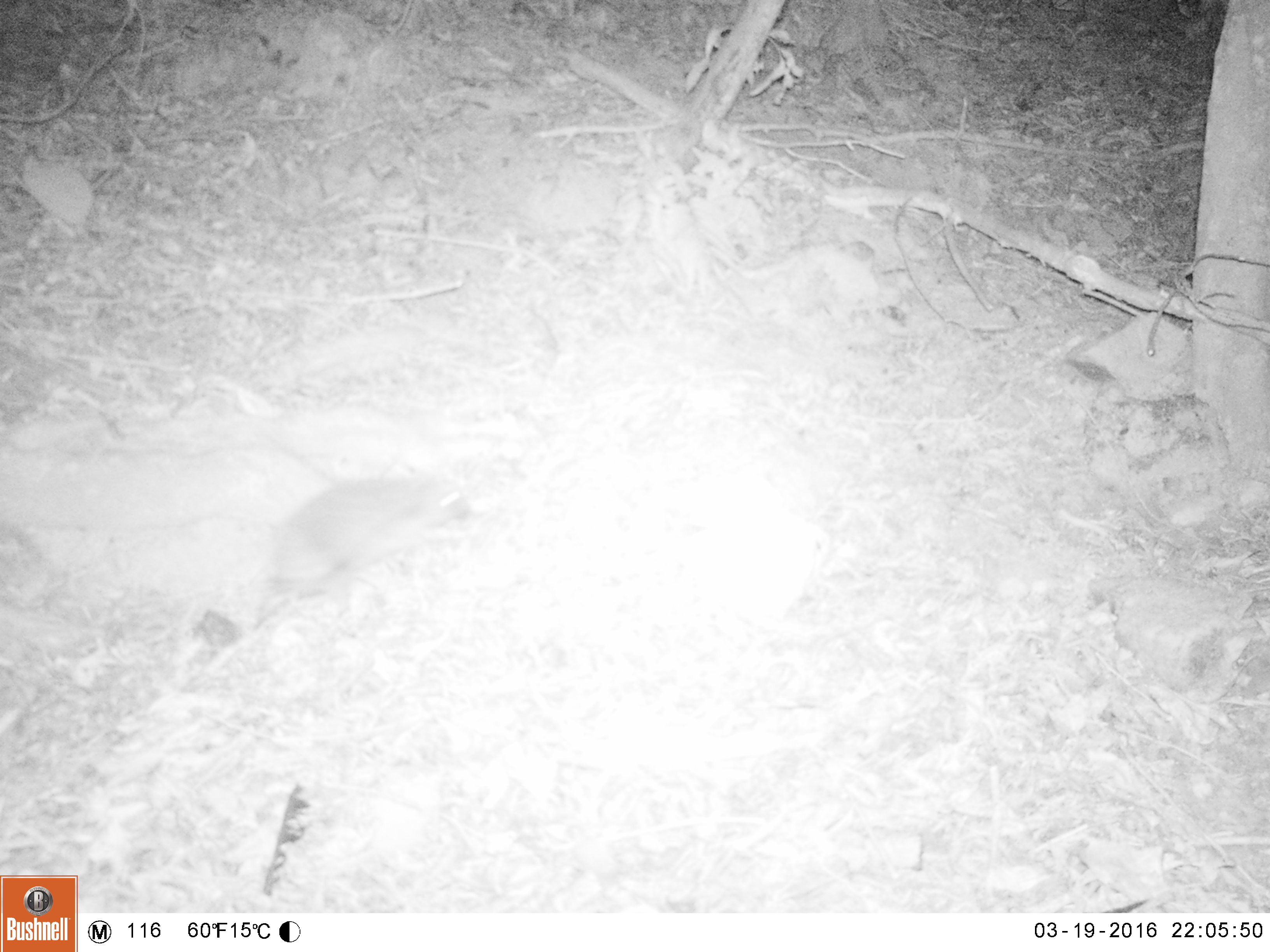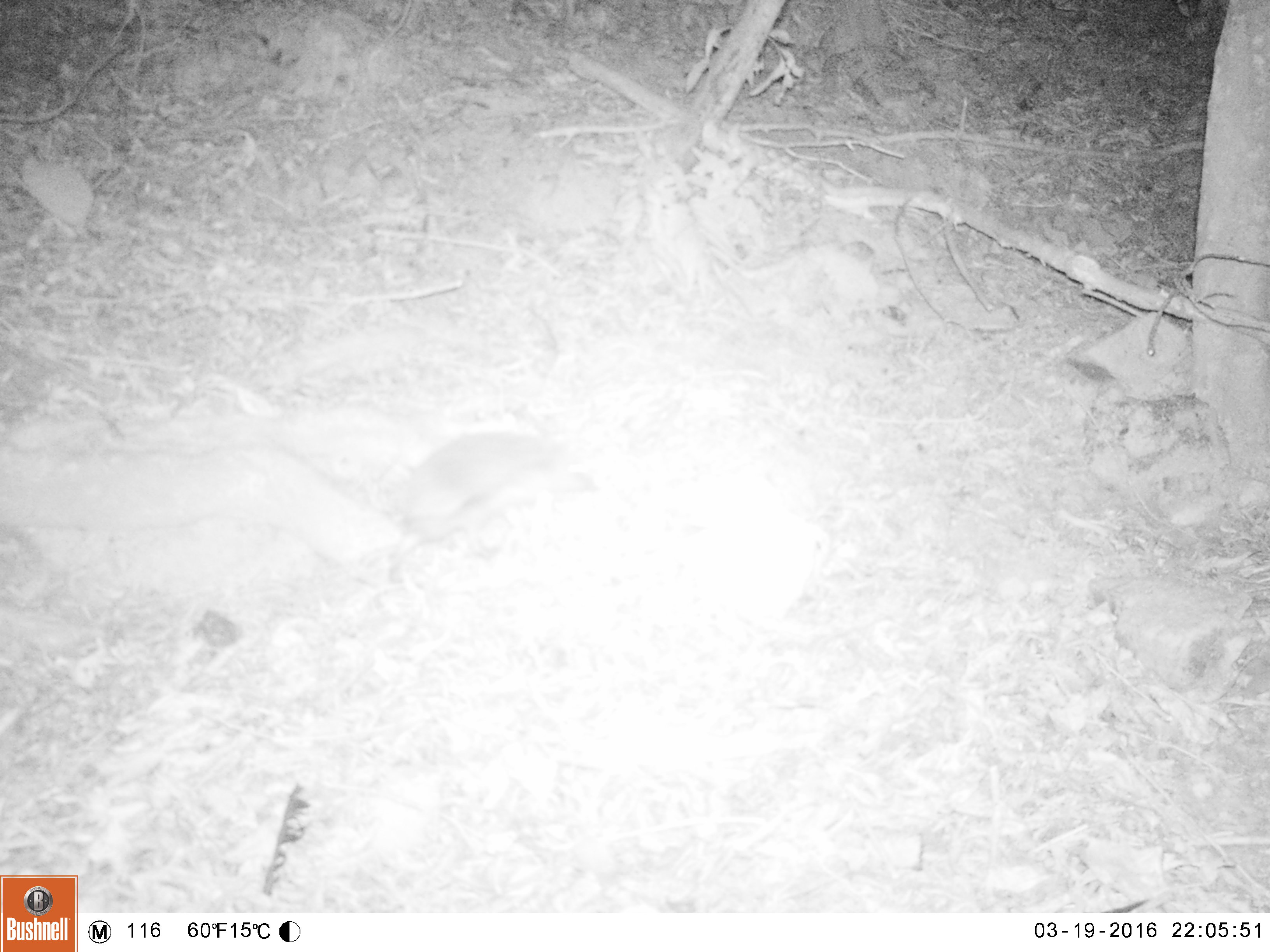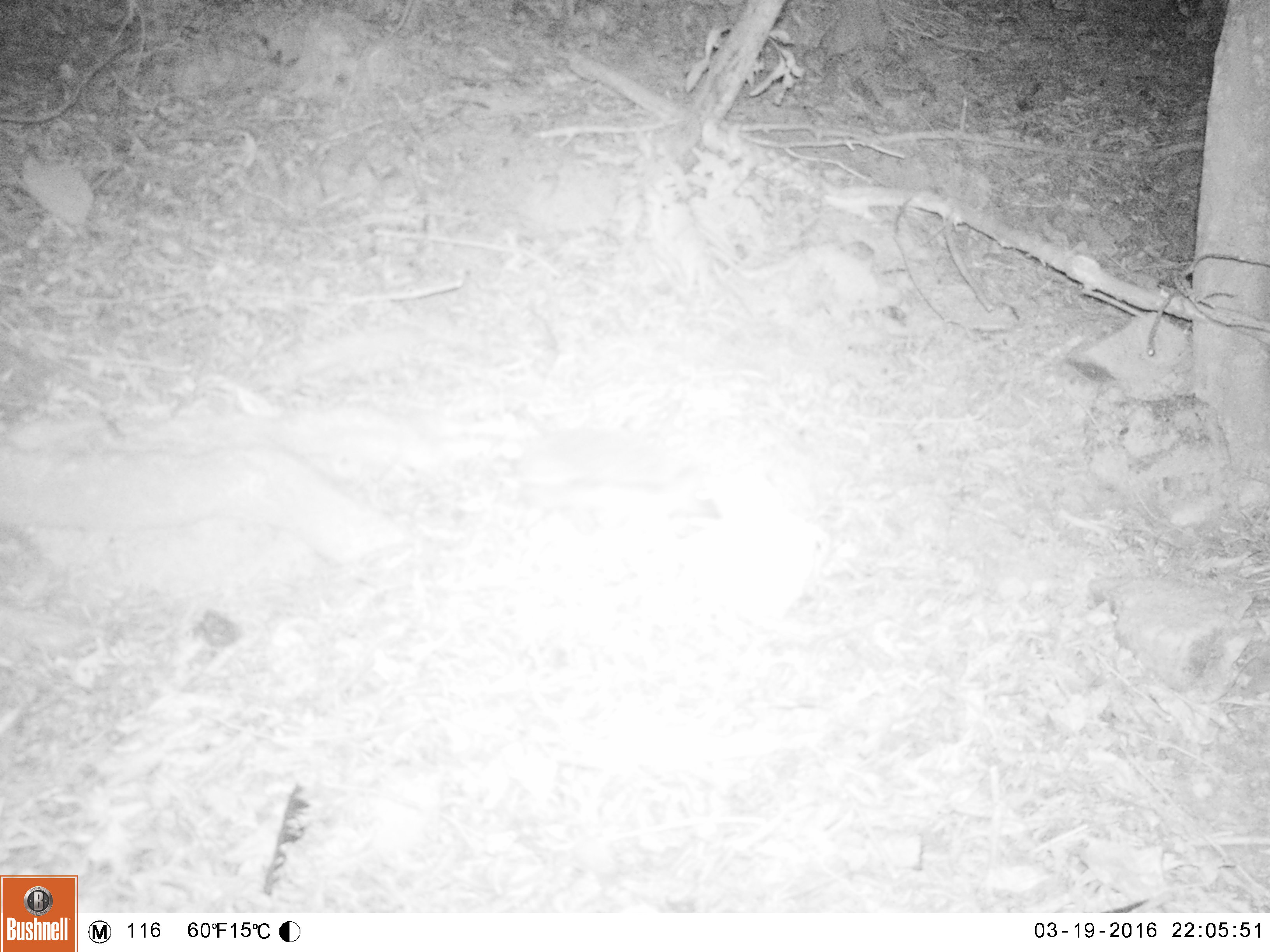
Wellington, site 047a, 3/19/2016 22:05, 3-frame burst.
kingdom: Animalia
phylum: Chordata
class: Mammalia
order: Eulipotyphla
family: Erinaceidae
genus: Erinaceus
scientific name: Erinaceus europaeus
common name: hedgehog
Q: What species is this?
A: Hedgehog (Erinaceus europaeus).